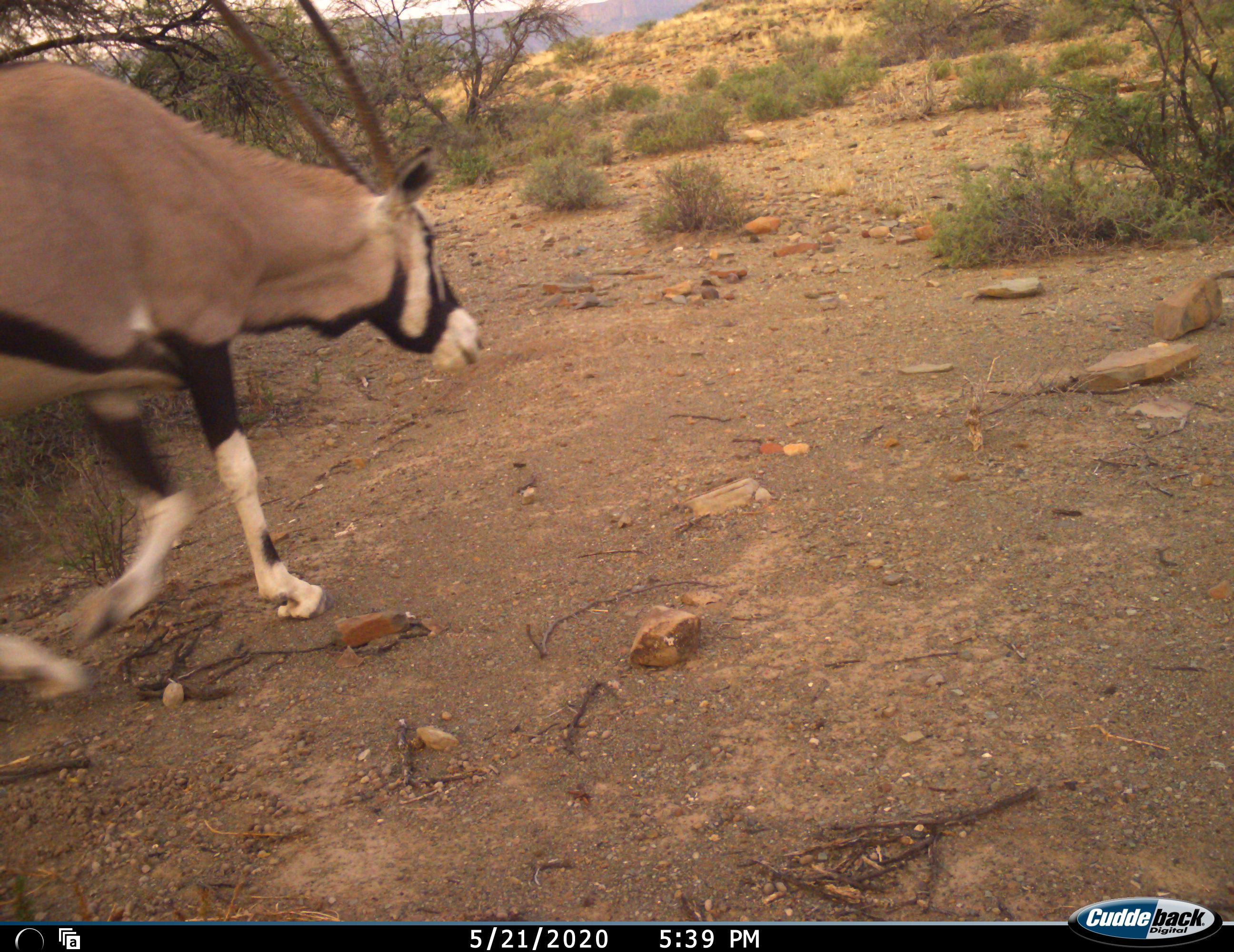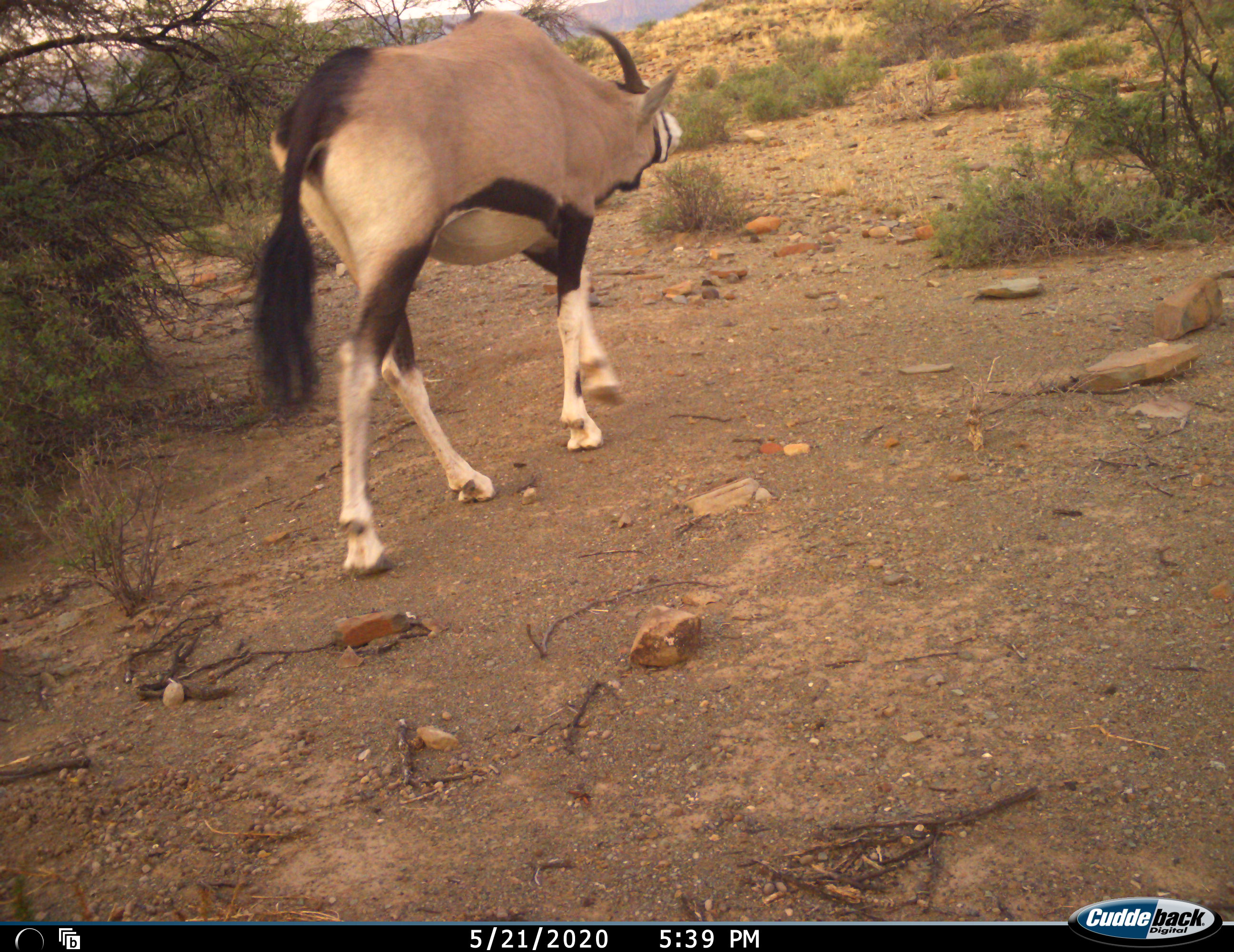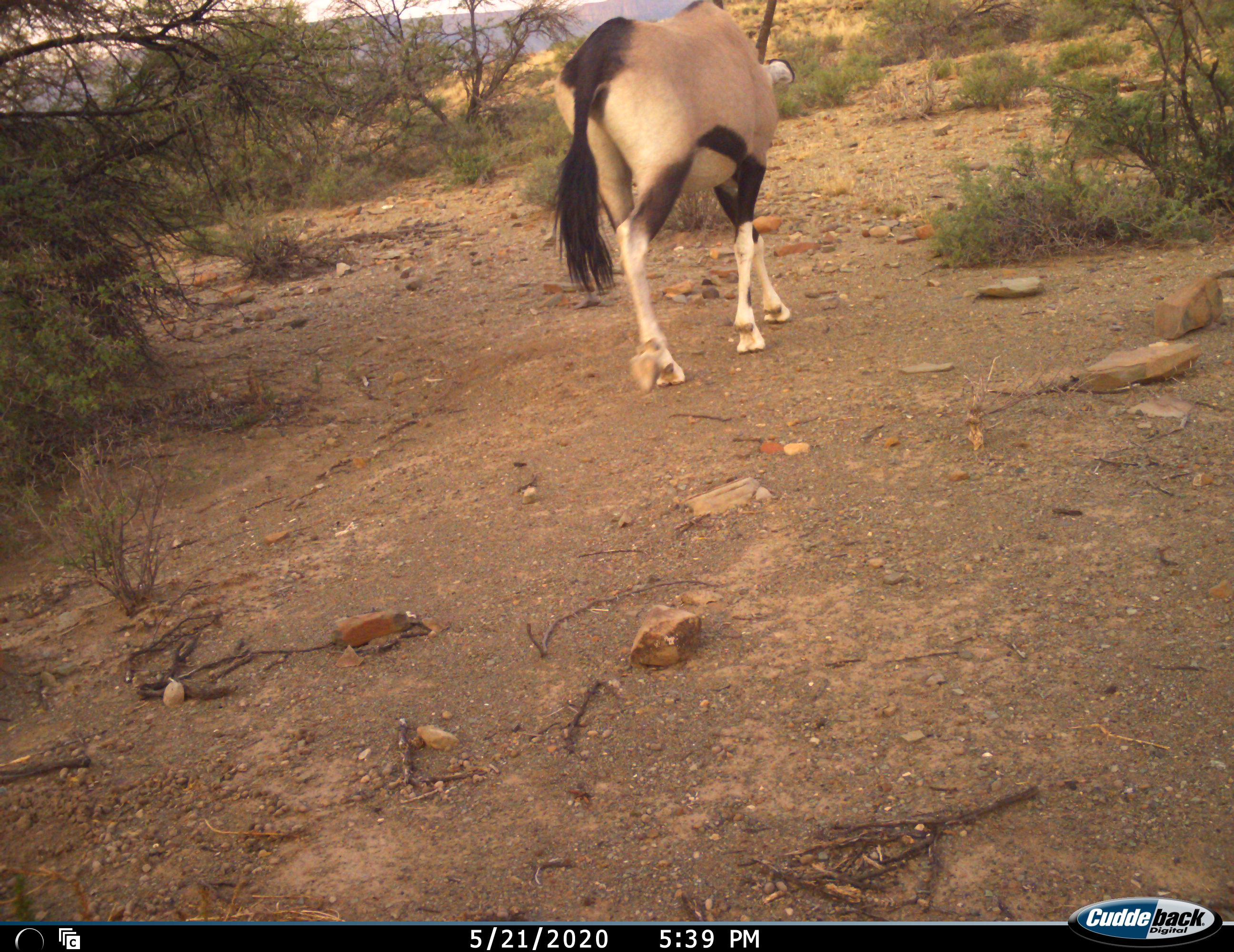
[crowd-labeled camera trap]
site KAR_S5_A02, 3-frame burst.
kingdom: Animalia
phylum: Chordata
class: Mammalia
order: Artiodactyla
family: Bovidae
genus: Oryx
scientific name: Oryx gazella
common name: gemsbok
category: oryx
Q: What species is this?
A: Oryx (gemsbok) (Oryx gazella).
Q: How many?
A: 1.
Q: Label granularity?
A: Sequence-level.